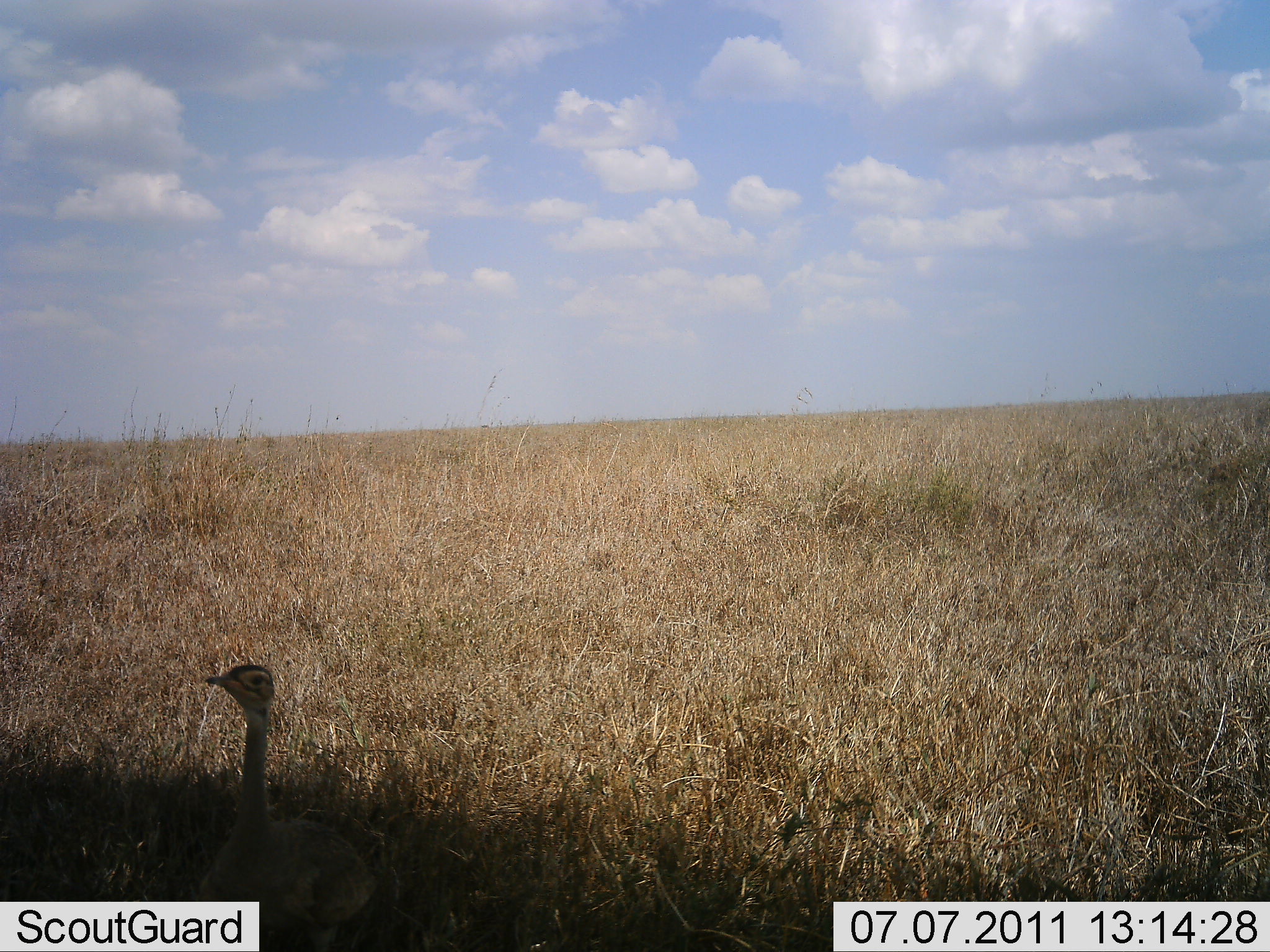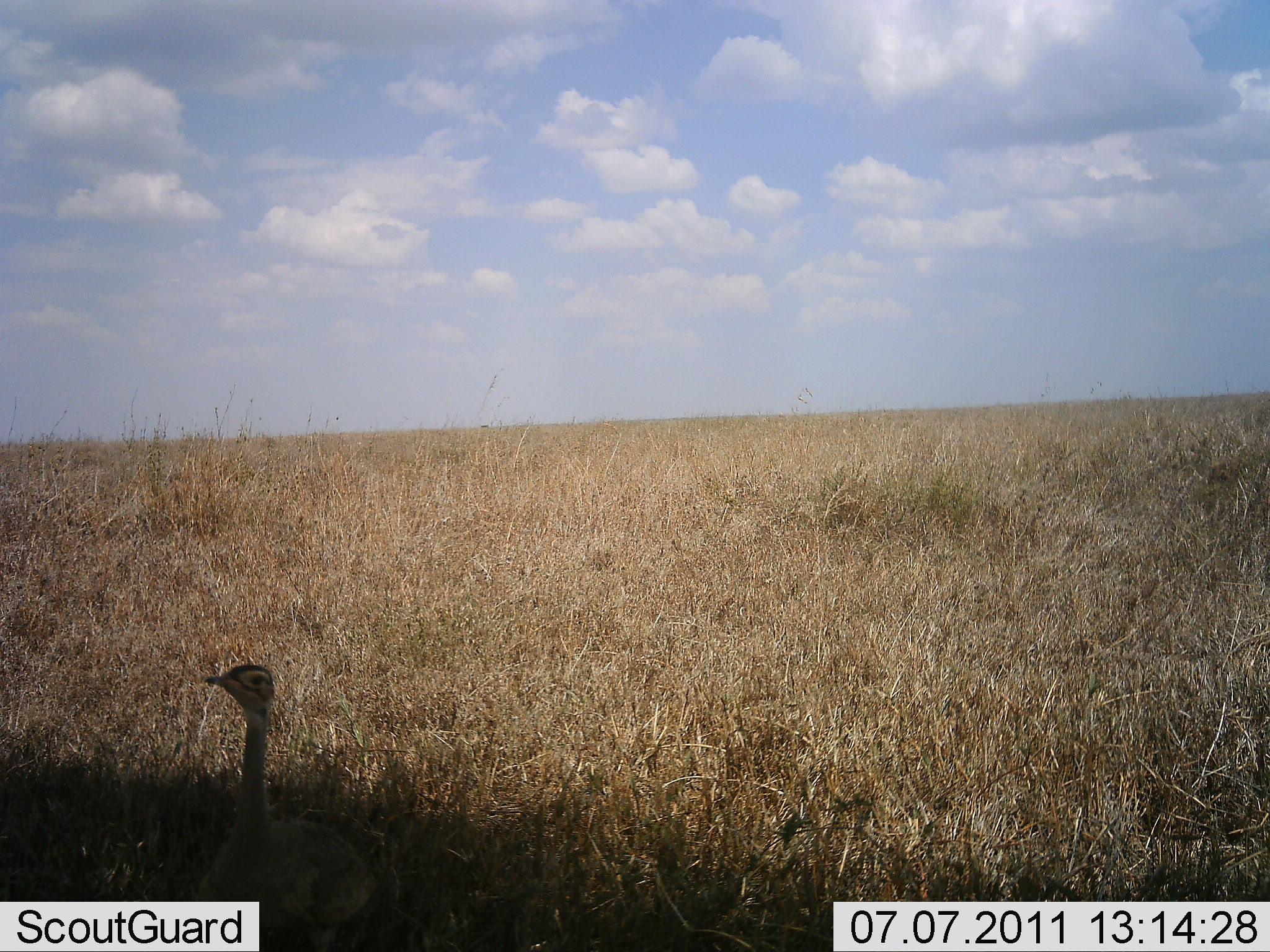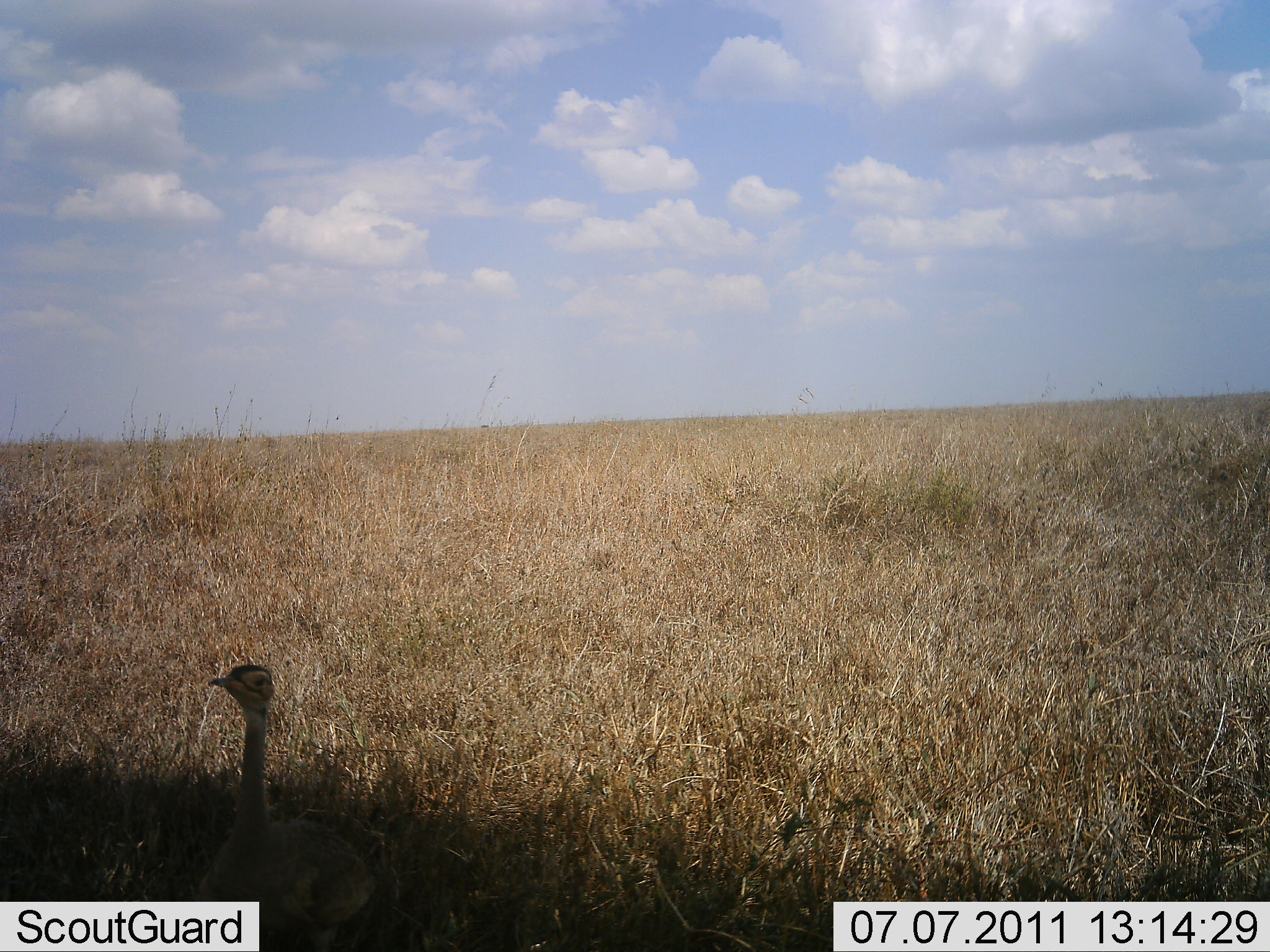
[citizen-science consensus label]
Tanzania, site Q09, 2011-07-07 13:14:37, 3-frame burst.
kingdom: Animalia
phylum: Chordata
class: Aves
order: Otidiformes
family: Otididae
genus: Ardeotis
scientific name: Ardeotis kori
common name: kori bustard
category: koribustard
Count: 1.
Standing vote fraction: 64%.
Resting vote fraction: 9%.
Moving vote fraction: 27%.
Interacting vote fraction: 0%.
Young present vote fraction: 0%.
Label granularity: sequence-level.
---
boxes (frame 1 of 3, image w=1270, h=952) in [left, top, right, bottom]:
animal: [191, 664, 377, 952]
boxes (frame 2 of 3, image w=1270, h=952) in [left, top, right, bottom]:
animal: [191, 664, 377, 952]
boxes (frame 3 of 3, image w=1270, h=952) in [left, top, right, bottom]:
animal: [191, 664, 377, 952]